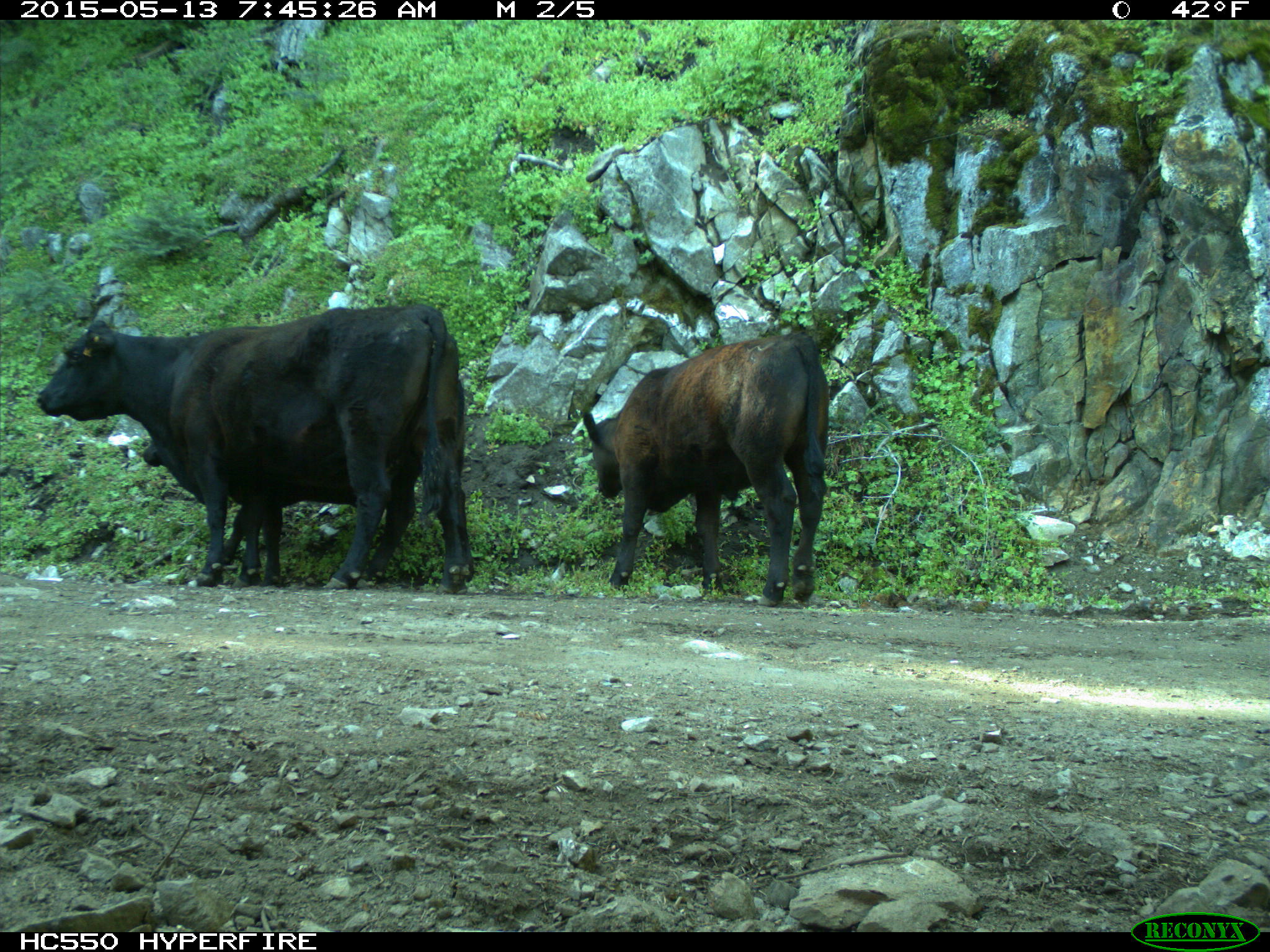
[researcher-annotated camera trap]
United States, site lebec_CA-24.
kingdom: Animalia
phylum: Chordata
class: Mammalia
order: Artiodactyla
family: Bovidae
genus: Bos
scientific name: Bos taurus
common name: domestic cow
Bos taurus (domestic cow).